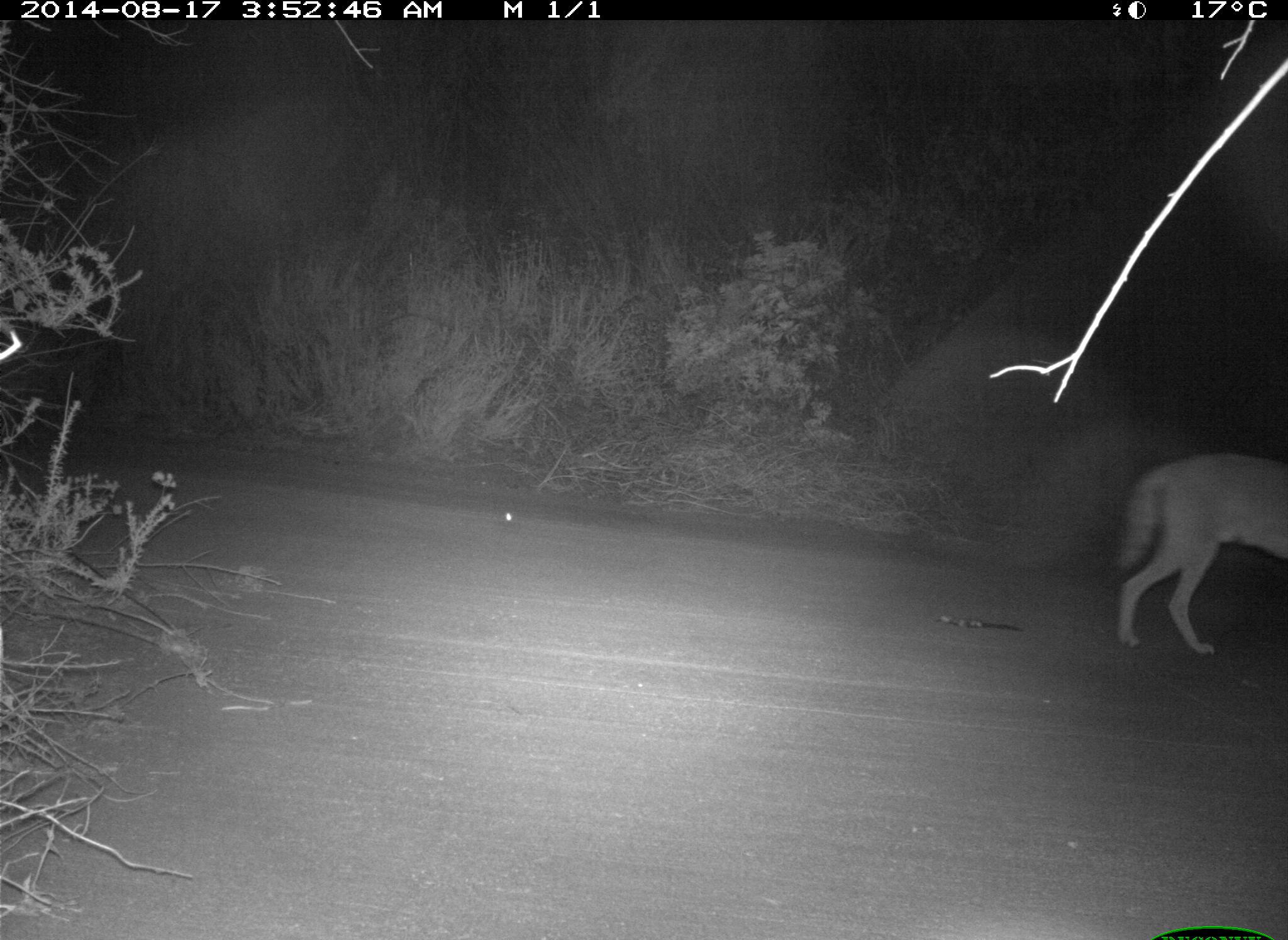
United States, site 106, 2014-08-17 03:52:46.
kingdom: Animalia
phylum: Chordata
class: Mammalia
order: Carnivora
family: Canidae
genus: Canis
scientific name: Canis latrans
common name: coyote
Coyote (Canis latrans).